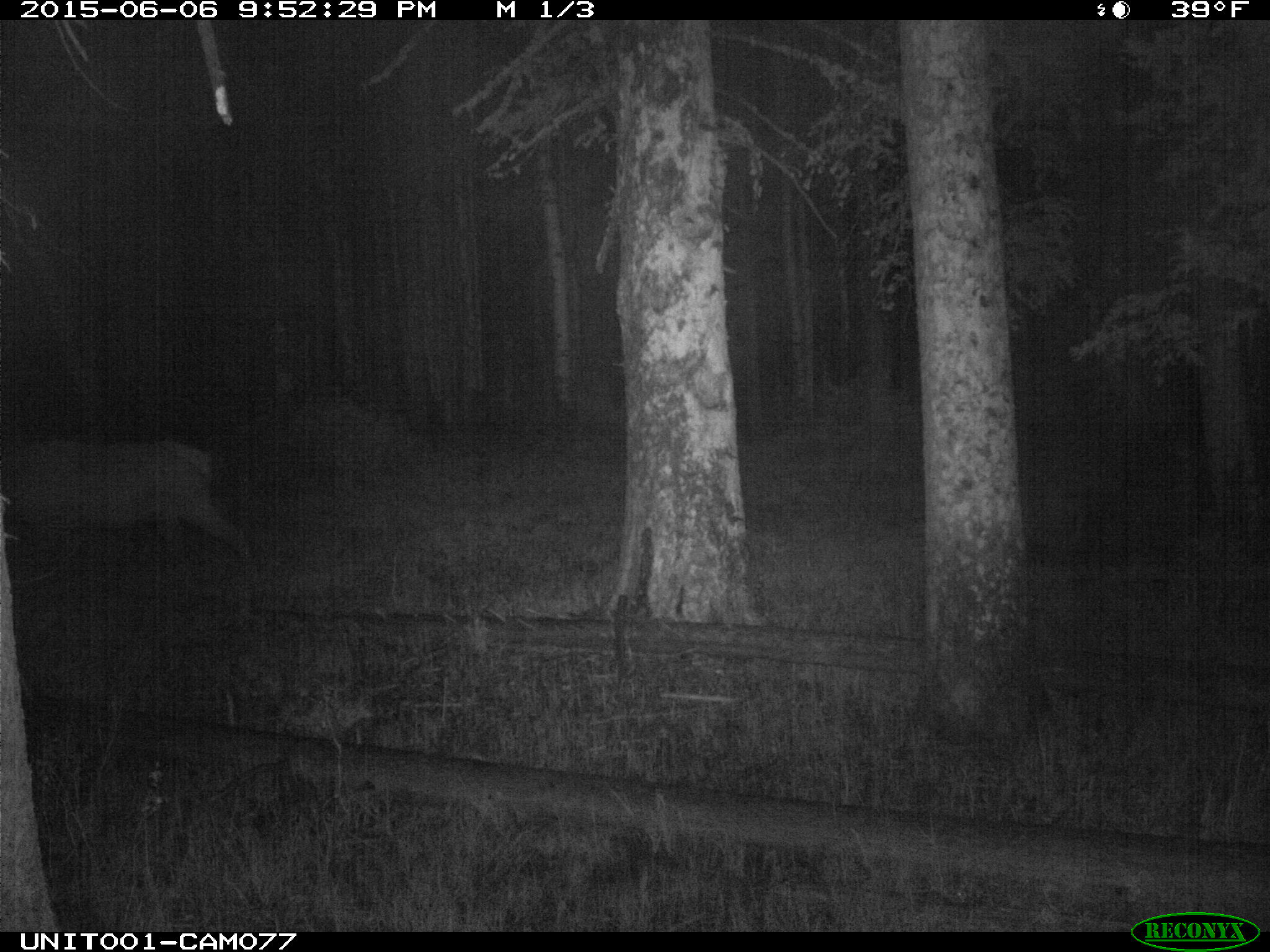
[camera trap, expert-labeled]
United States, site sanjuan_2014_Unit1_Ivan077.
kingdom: Animalia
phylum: Chordata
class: Mammalia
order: Artiodactyla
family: Cervidae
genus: Cervus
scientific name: Cervus elaphus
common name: red deer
Cervus elaphus (red deer).